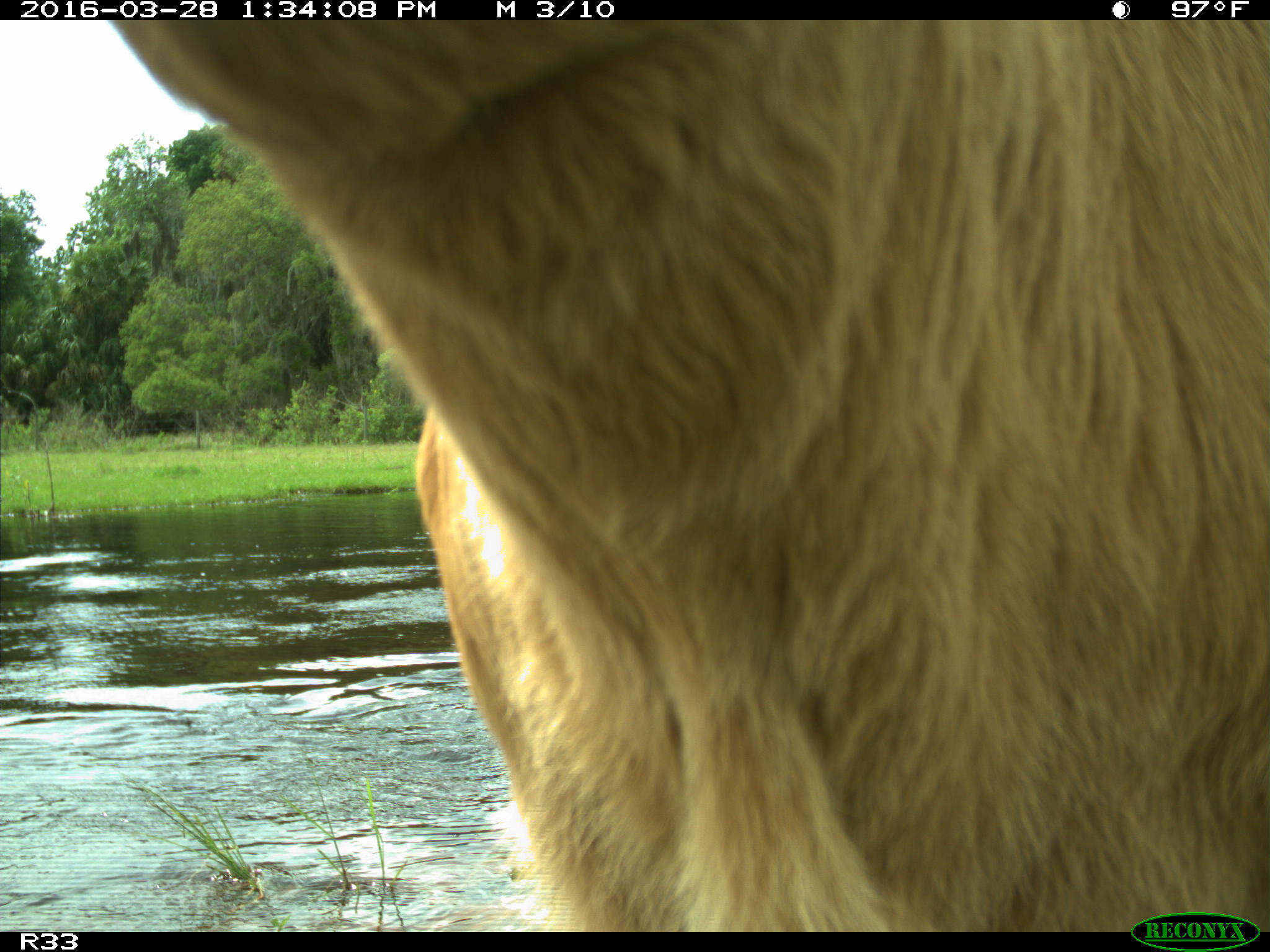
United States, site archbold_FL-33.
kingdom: Animalia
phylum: Chordata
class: Mammalia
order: Artiodactyla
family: Bovidae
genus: Bos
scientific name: Bos taurus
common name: domestic cow